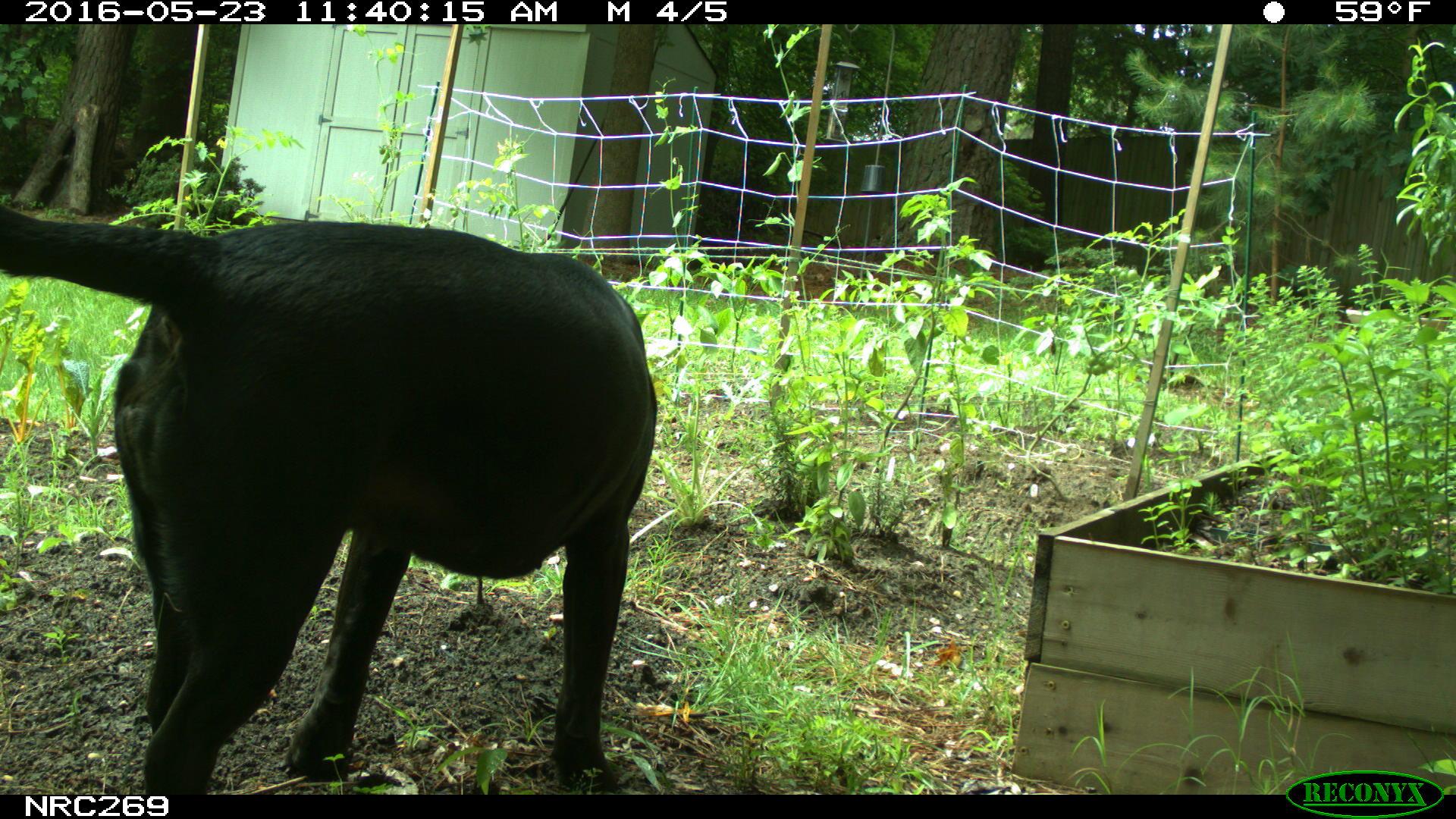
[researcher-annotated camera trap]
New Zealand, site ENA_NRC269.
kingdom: Animalia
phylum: Chordata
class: Mammalia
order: Carnivora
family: Canidae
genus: Canis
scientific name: Canis familiaris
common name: domestic dog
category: dog